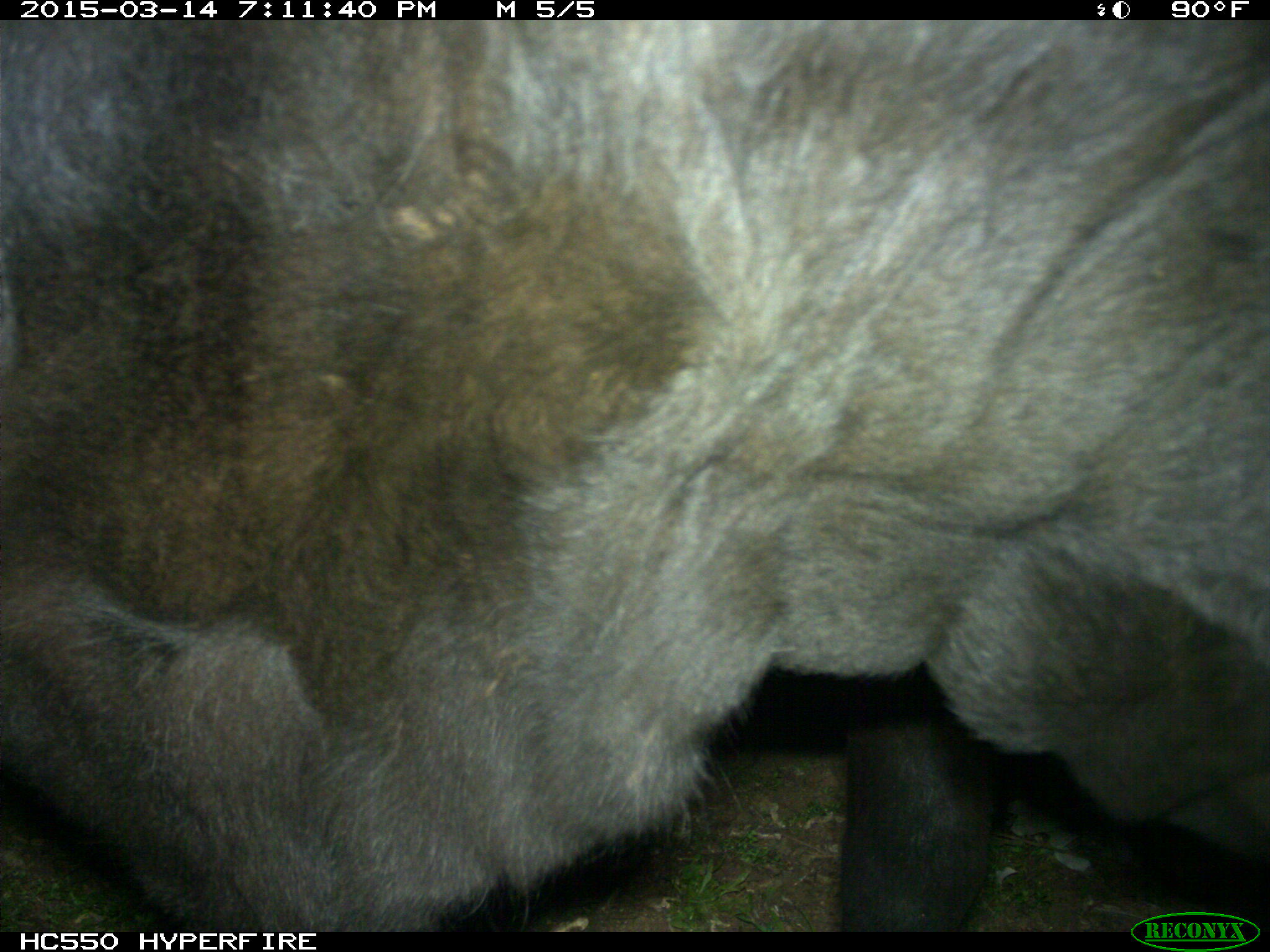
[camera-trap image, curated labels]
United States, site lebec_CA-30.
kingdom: Animalia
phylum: Chordata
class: Mammalia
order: Artiodactyla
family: Bovidae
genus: Bos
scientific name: Bos taurus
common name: domestic cow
Bos taurus (domestic cow).